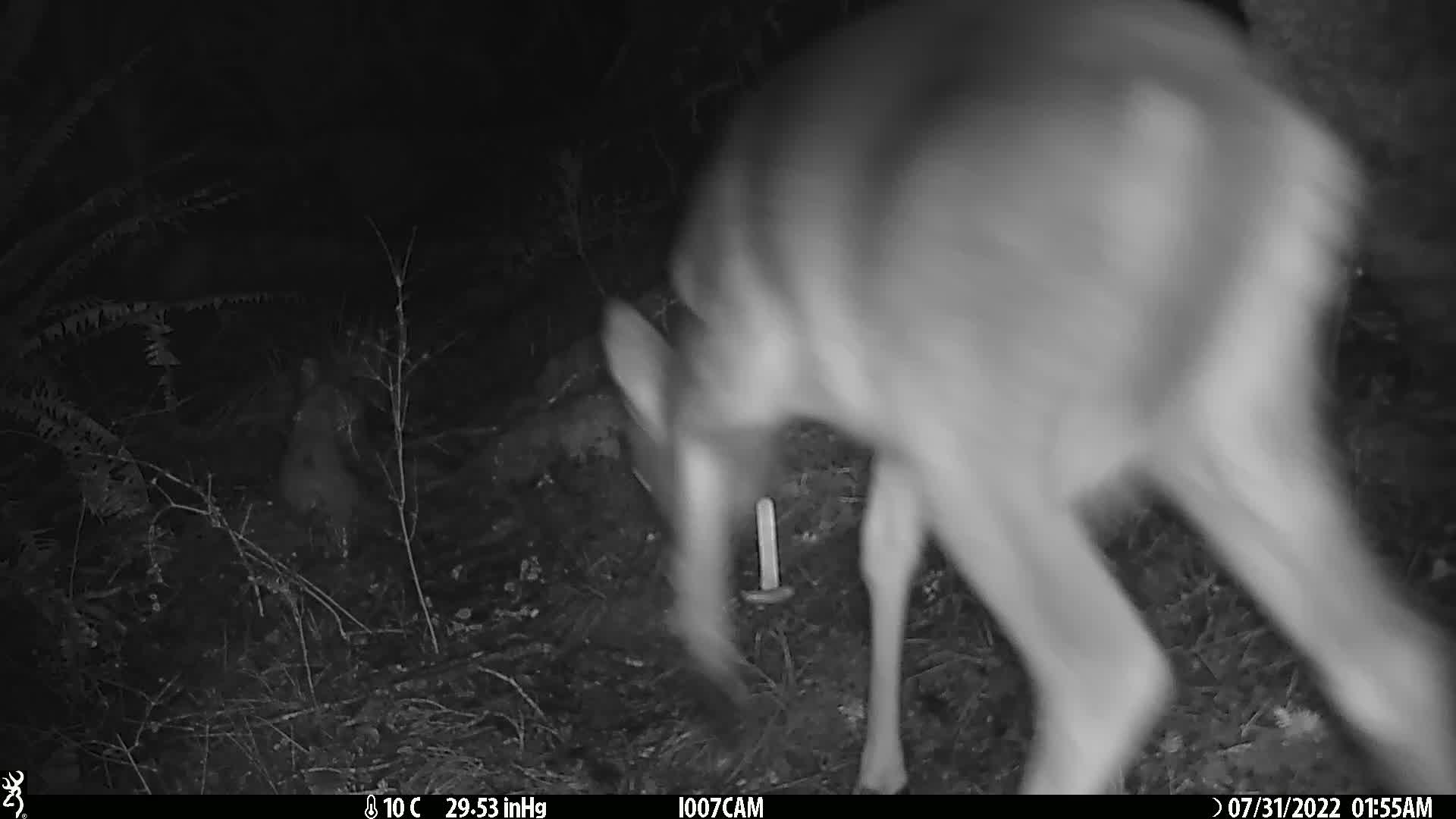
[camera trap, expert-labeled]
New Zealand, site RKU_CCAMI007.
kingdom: Animalia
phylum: Chordata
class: Mammalia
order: Artiodactyla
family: Cervidae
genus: Odocoileus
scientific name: Odocoileus virginianus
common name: white-tailed deer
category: white tailed deer